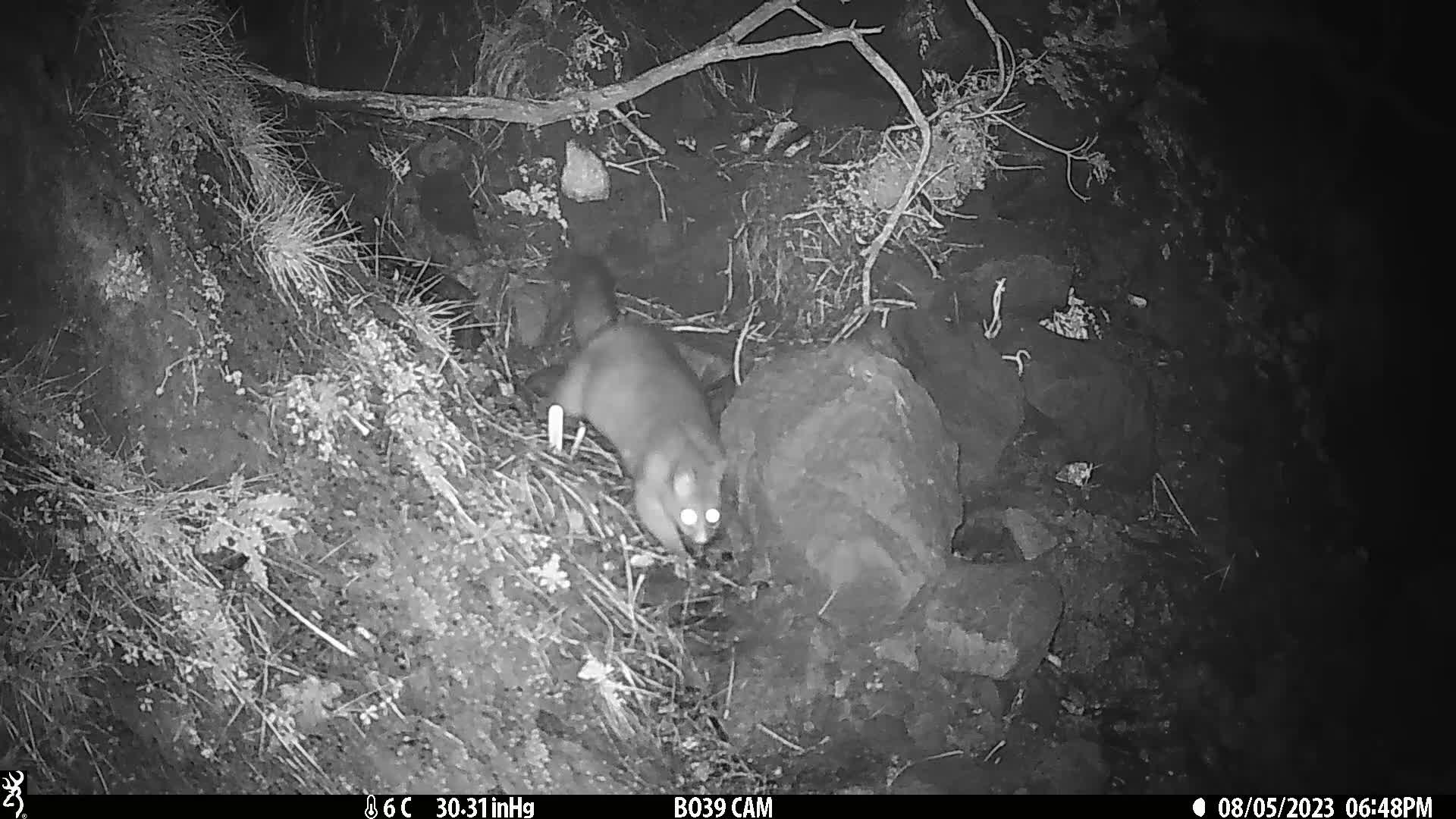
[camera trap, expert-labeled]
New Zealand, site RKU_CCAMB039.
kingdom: Animalia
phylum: Chordata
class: Mammalia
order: Diprotodontia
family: Phalangeridae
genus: Trichosurus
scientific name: Trichosurus vulpecula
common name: common brushtail possum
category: possum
Possum (common brushtail possum) (Trichosurus vulpecula).